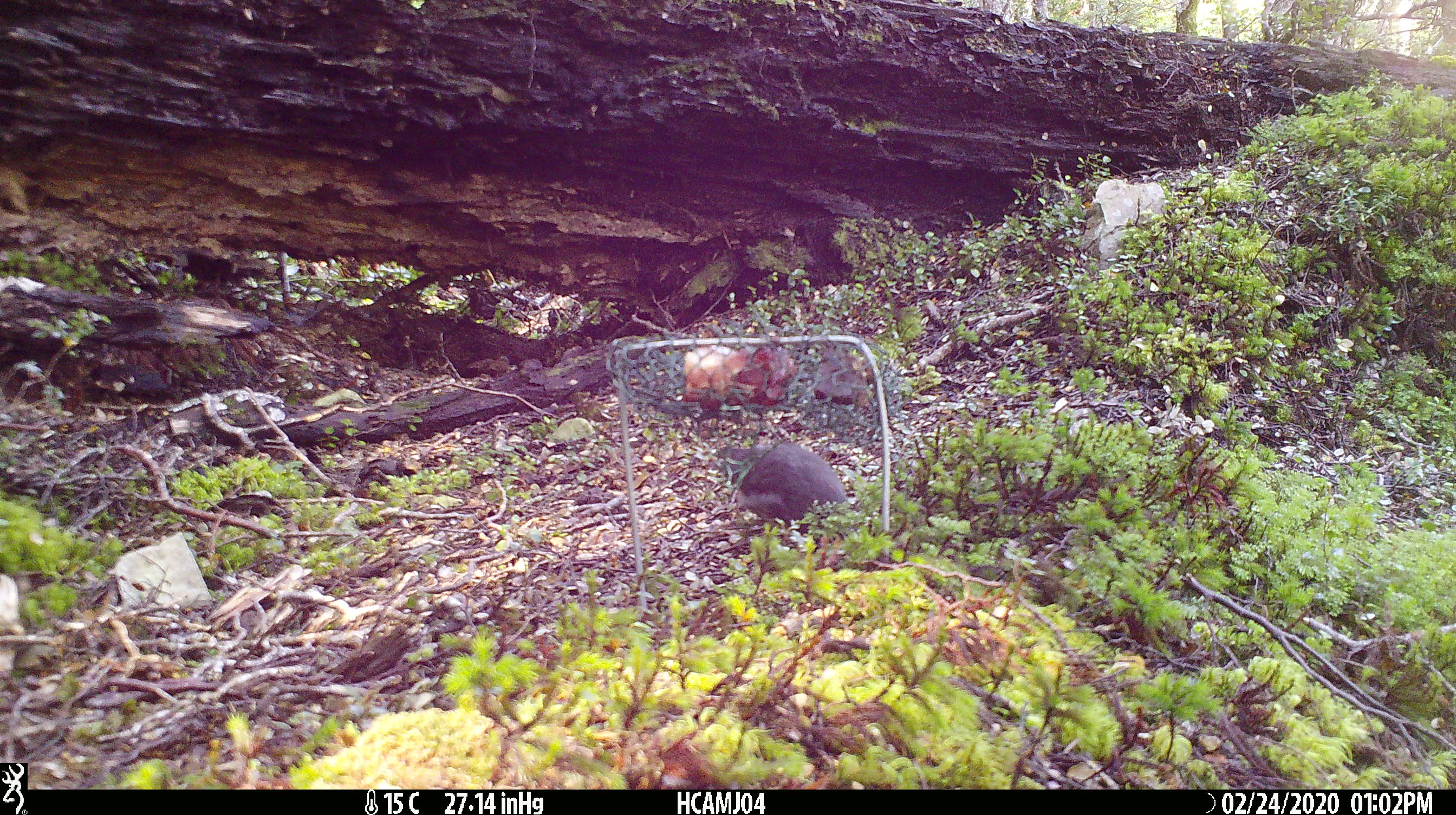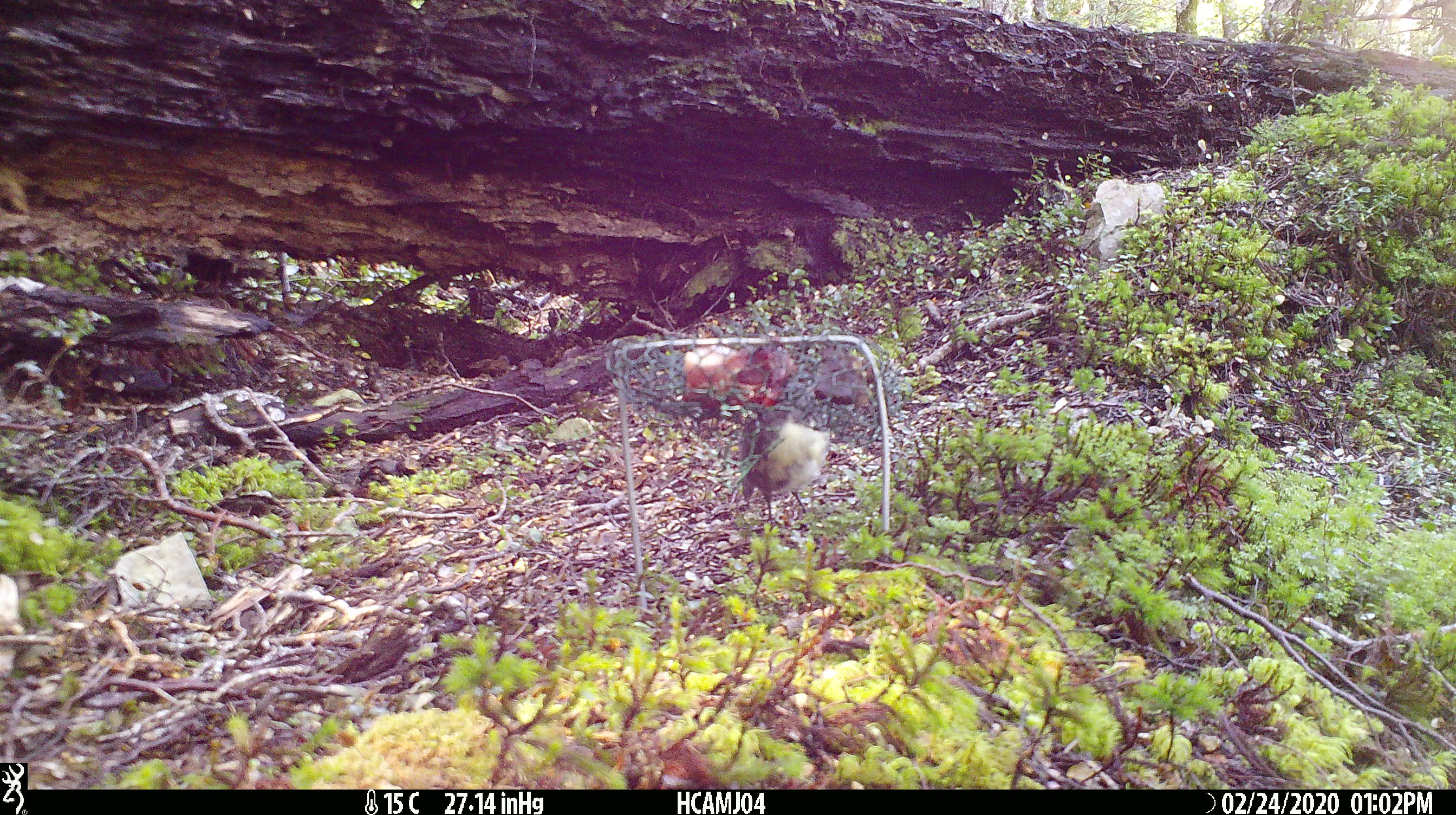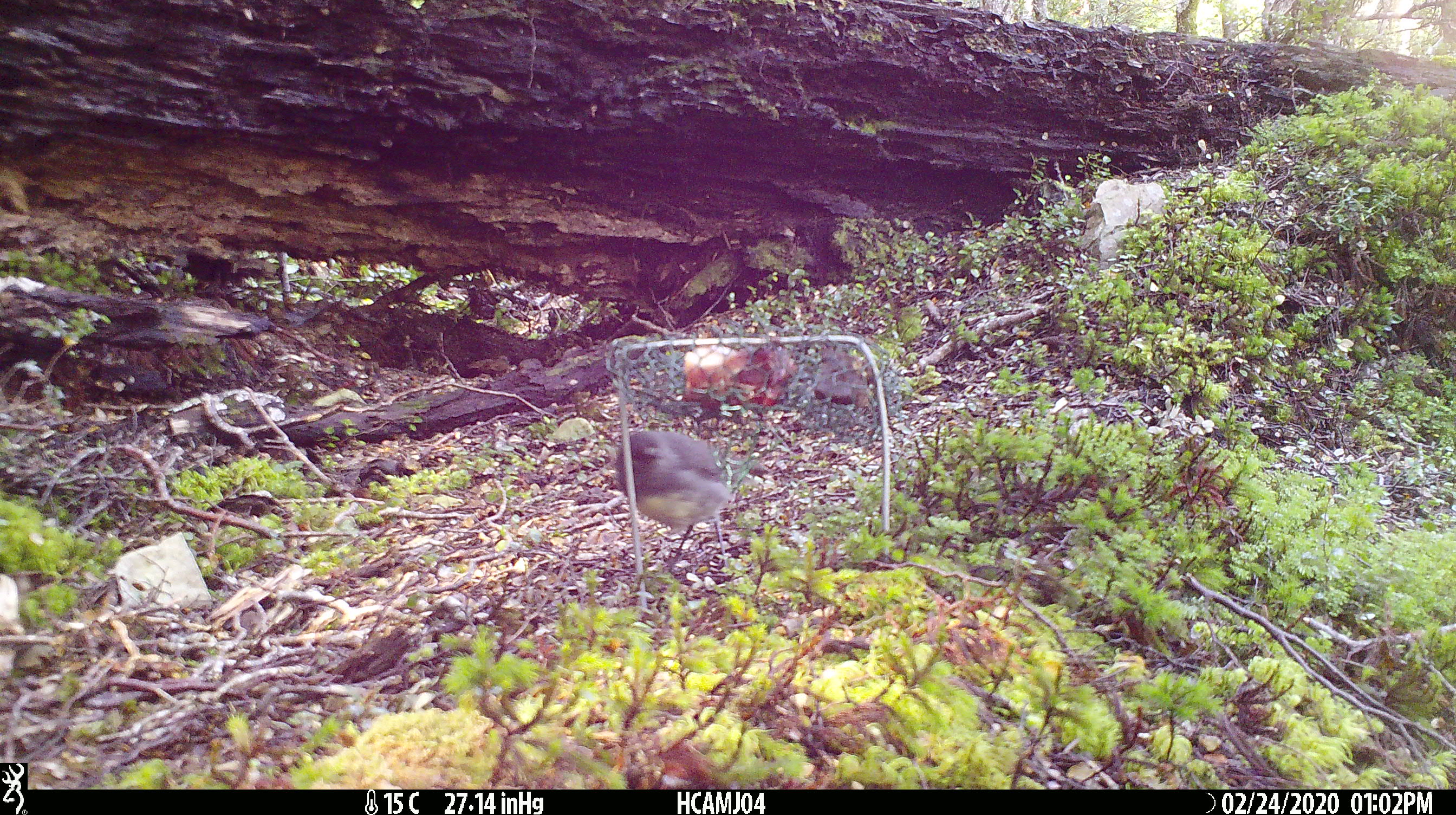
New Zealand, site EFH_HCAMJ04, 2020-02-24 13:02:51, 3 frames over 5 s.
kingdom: Animalia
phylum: Chordata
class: Aves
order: Passeriformes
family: Petroicidae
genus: Petroica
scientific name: Petroica australis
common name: new zealand robin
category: robin